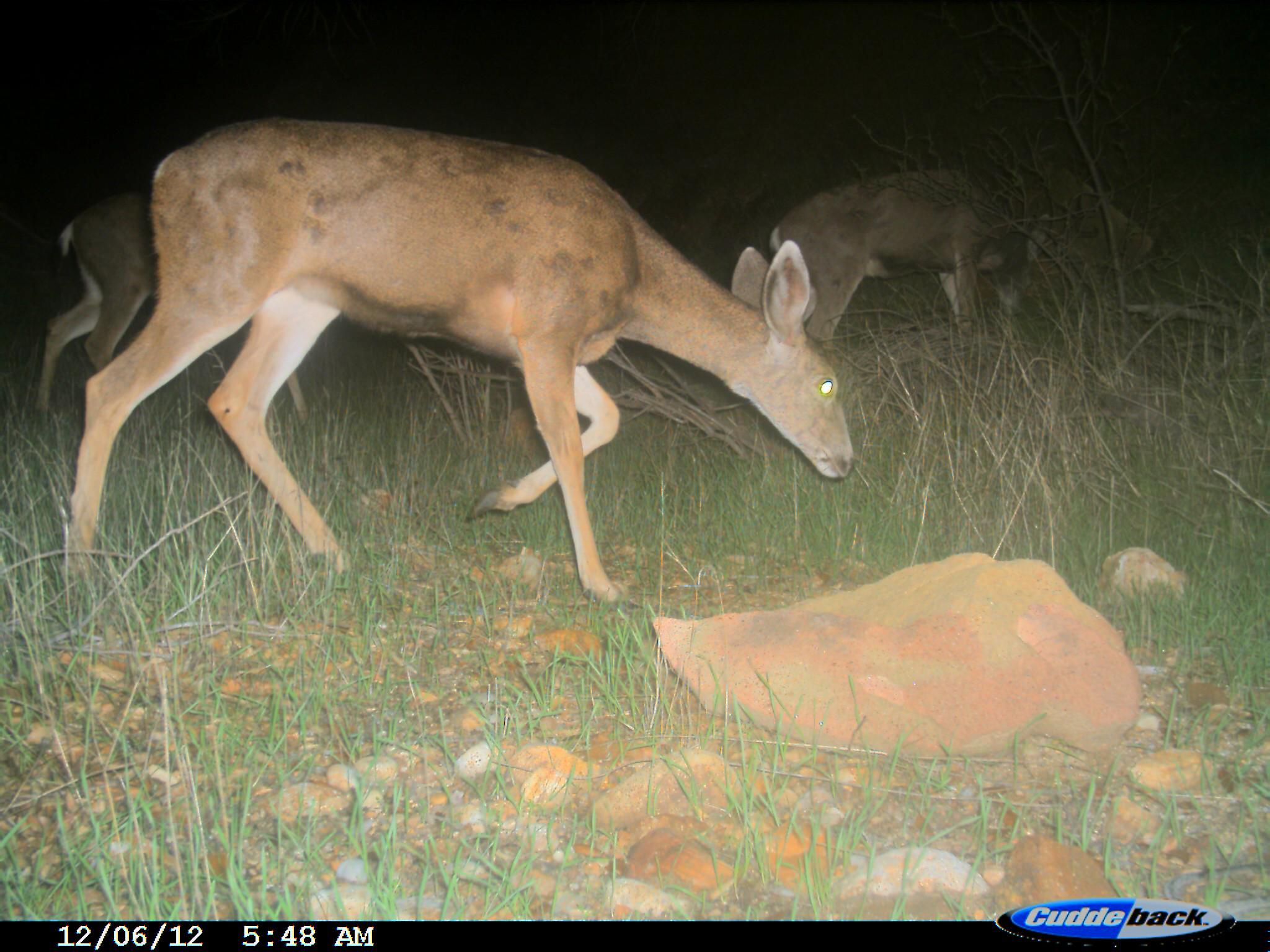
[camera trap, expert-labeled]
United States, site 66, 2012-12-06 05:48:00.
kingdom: Animalia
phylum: Chordata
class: Mammalia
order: Artiodactyla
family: Cervidae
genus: Odocoileus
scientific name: Odocoileus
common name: deer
Deer (Odocoileus).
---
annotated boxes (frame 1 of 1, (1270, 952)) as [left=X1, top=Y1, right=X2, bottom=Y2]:
deer: [left=69, top=119, right=851, bottom=614]; [left=761, top=151, right=1044, bottom=370]; [left=34, top=185, right=171, bottom=449]